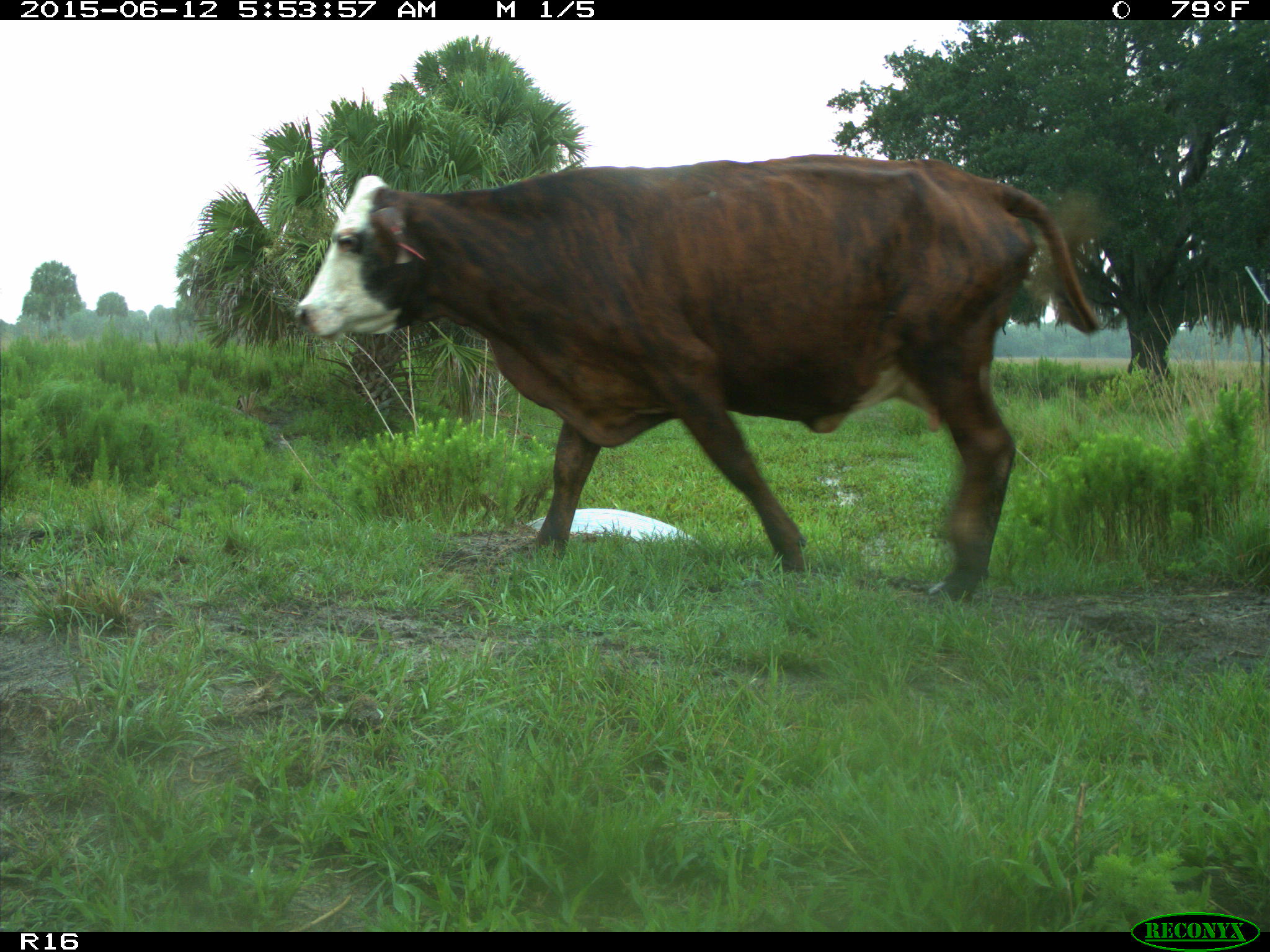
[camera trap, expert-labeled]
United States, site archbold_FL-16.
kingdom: Animalia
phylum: Chordata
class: Mammalia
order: Artiodactyla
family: Bovidae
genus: Bos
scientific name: Bos taurus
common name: domestic cow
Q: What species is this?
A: Bos taurus (domestic cow).